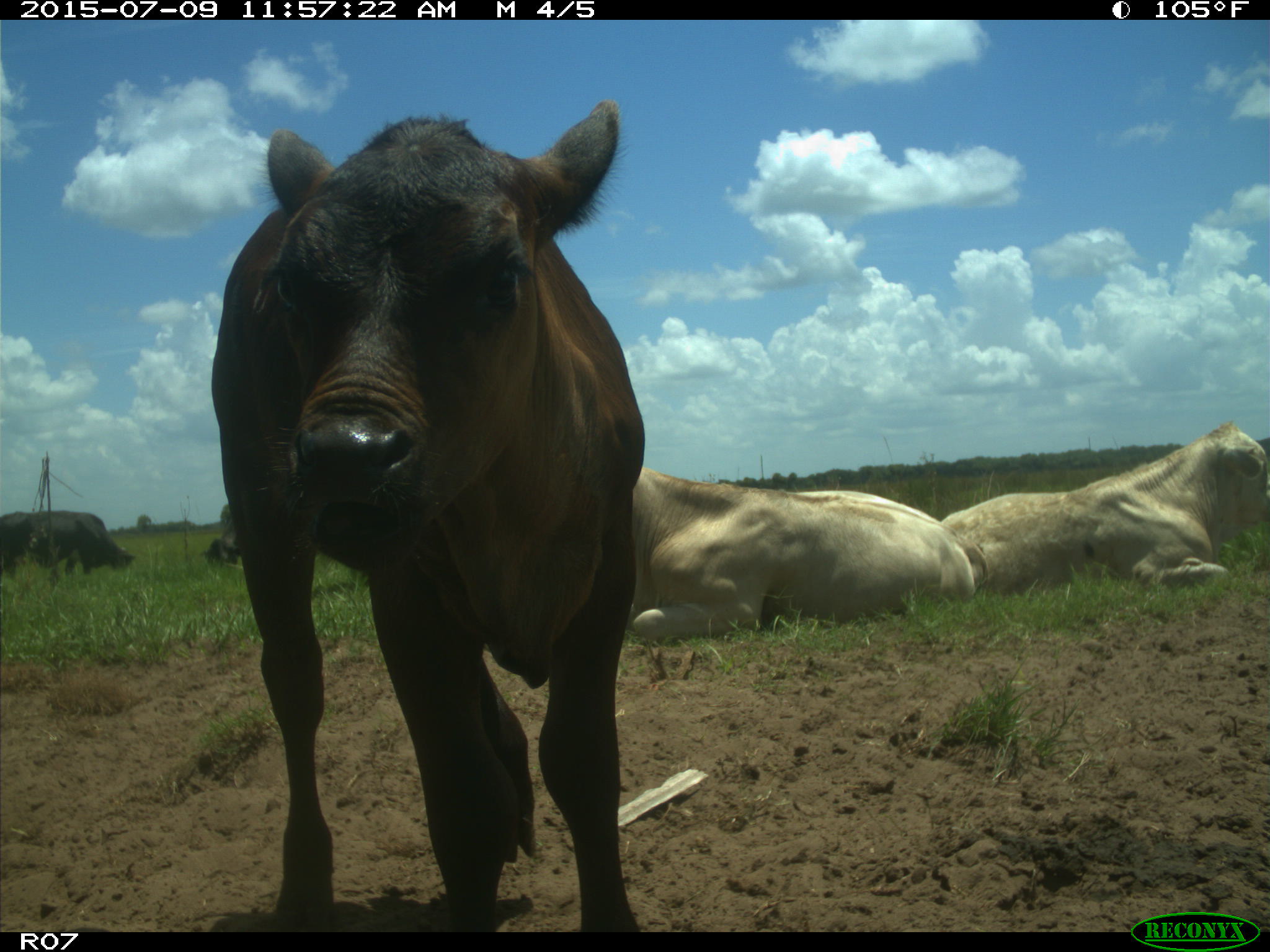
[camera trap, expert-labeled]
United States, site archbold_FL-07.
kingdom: Animalia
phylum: Chordata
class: Mammalia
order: Artiodactyla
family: Bovidae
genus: Bos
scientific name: Bos taurus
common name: domestic cow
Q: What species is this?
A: Bos taurus (domestic cow).